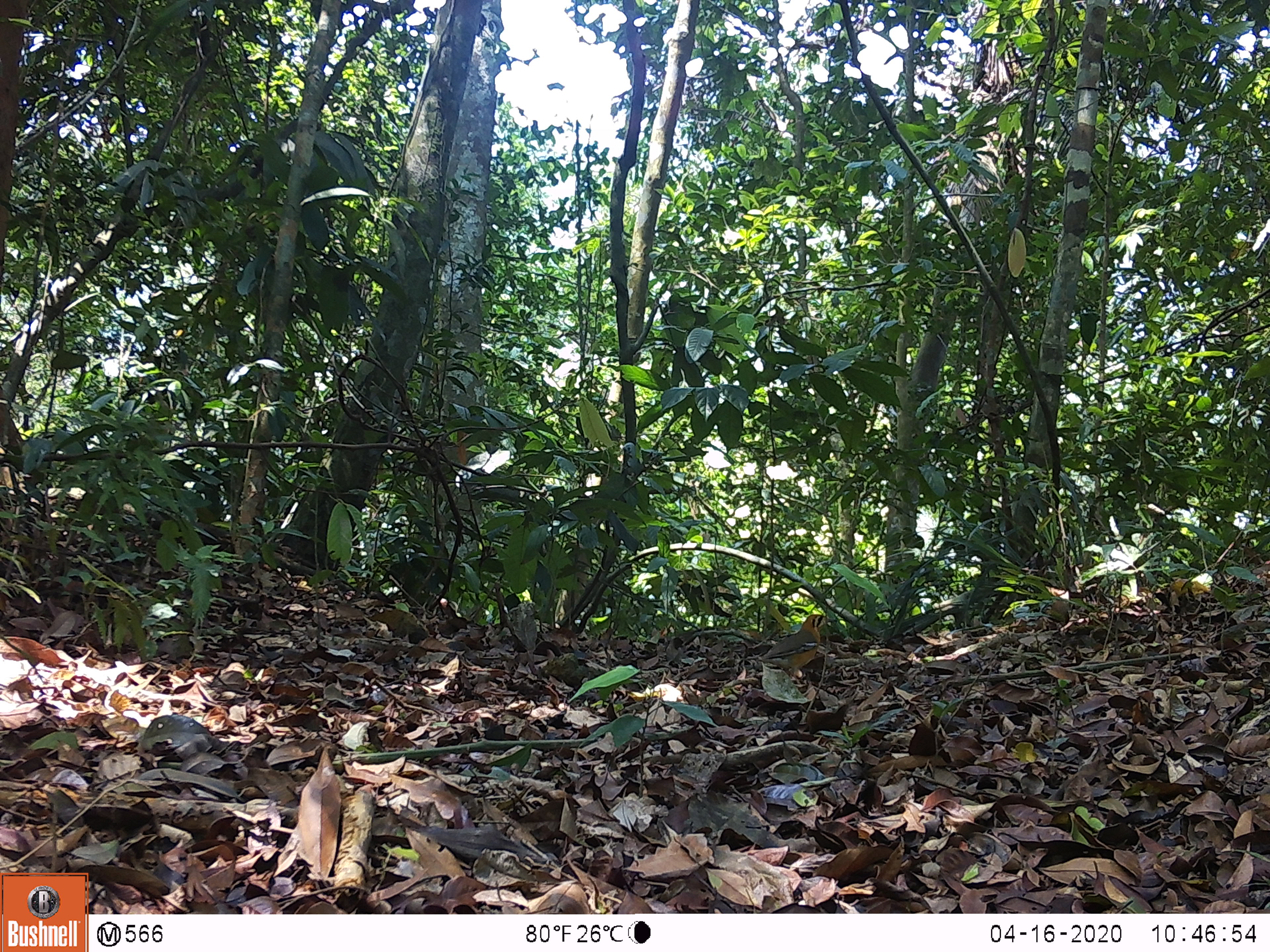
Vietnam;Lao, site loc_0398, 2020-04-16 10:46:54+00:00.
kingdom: Animalia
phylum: Chordata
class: Aves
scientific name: Aves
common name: bird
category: unidentified bird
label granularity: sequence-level